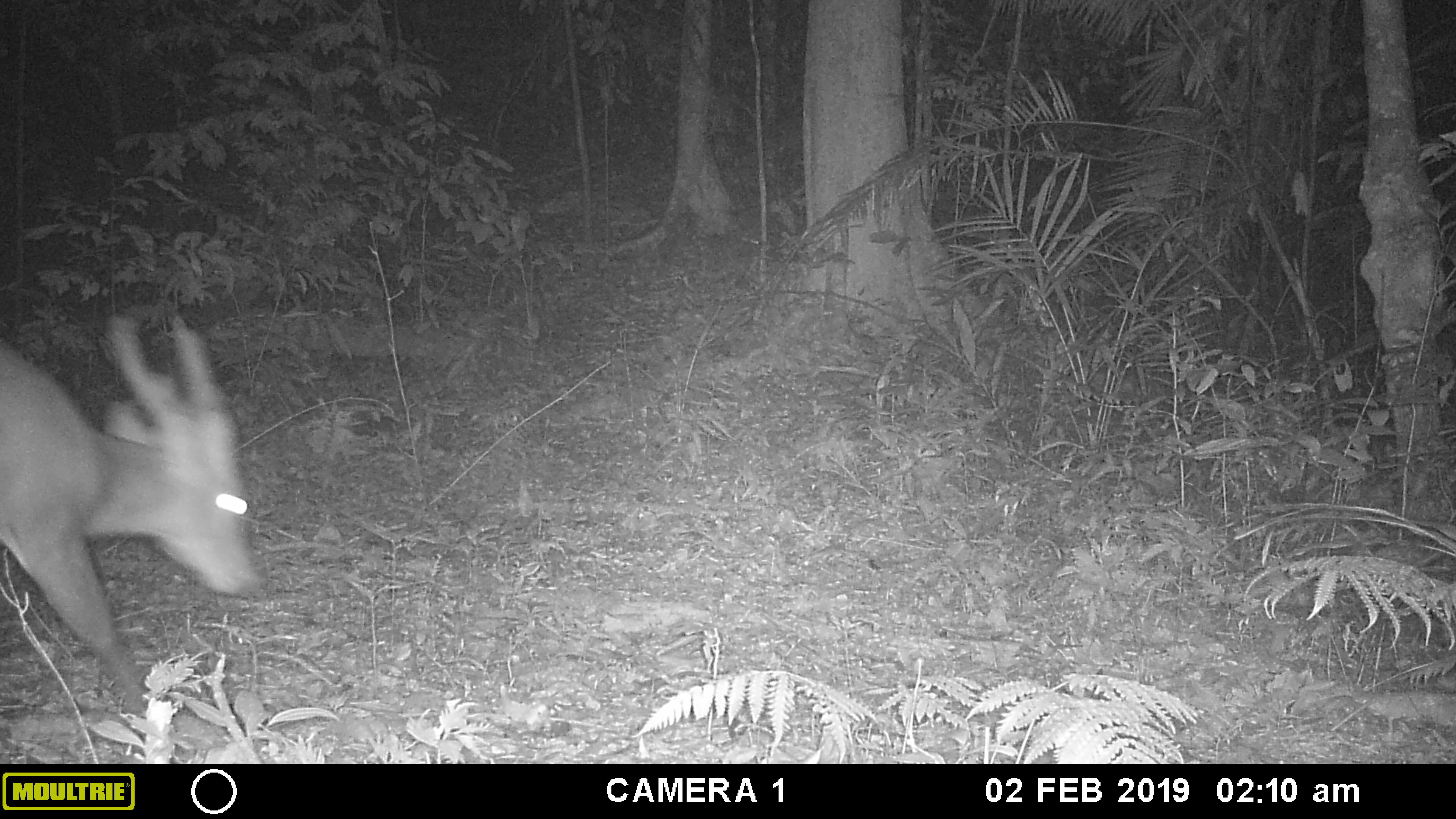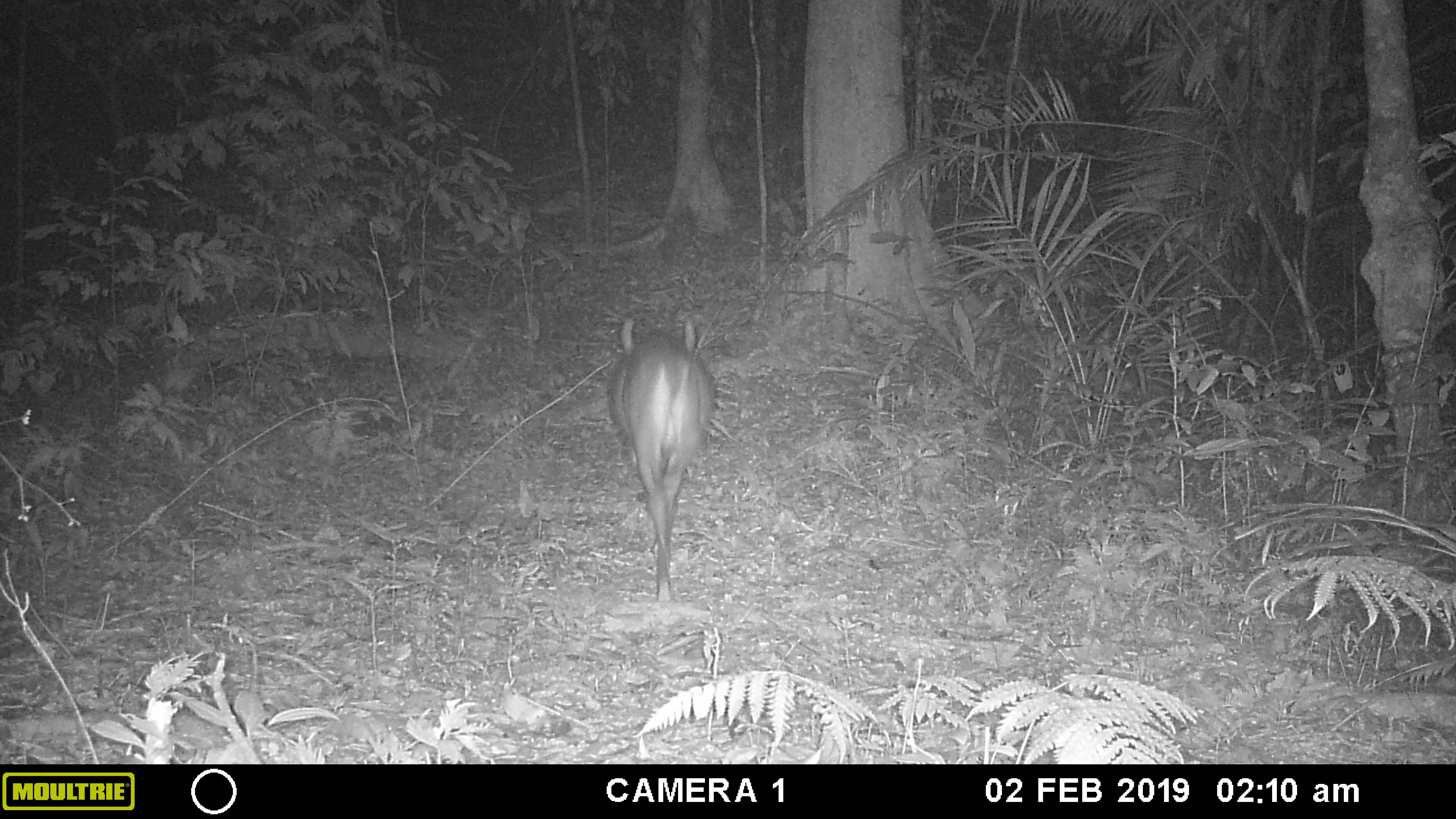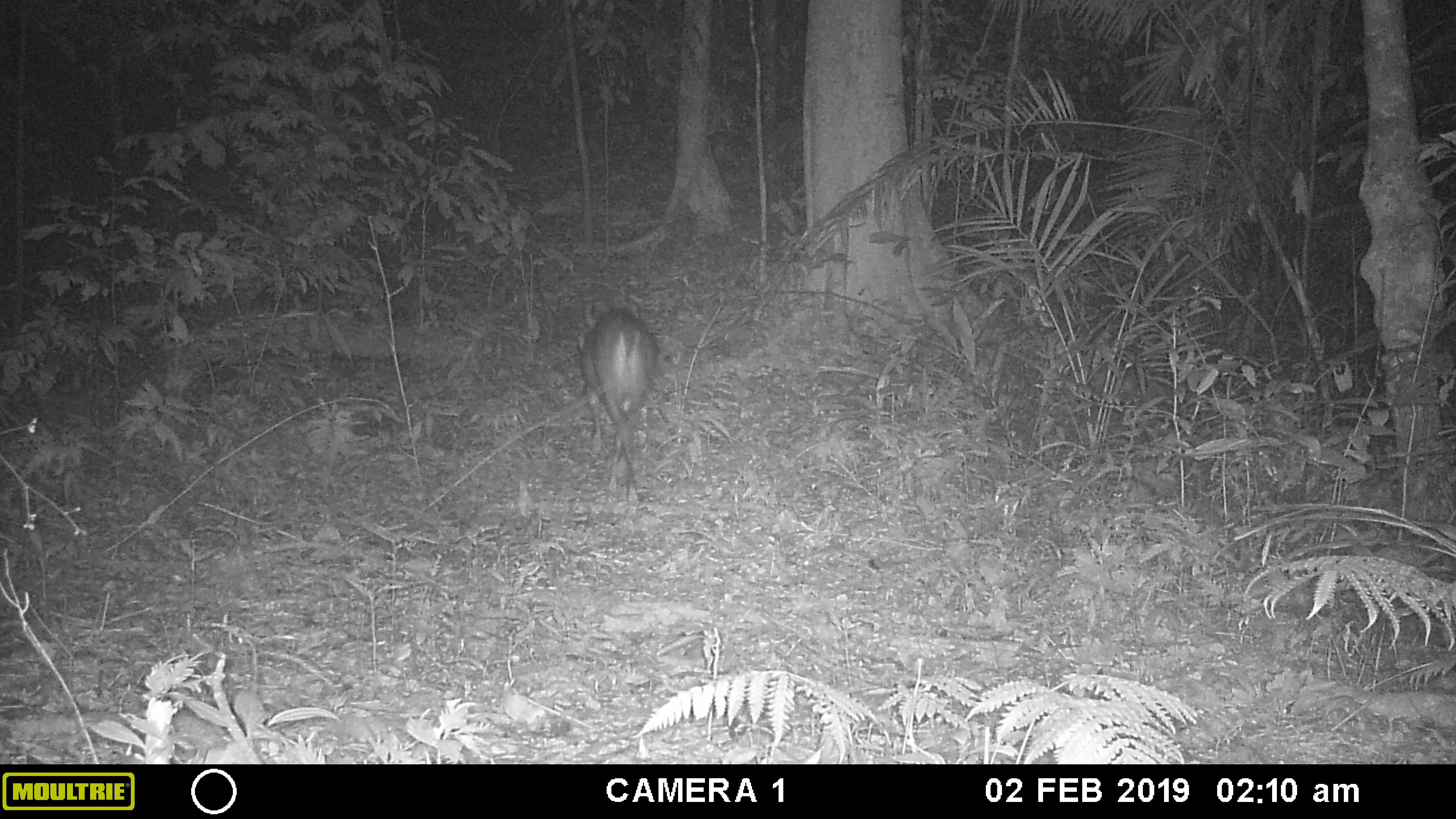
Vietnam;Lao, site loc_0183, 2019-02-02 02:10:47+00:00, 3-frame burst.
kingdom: Animalia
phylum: Chordata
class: Mammalia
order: Artiodactyla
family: Cervidae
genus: Muntiacus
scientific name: Muntiacus vuquangensis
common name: large-antlered muntjac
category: large antlered muntjac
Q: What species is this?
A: Large antlered muntjac (large-antlered muntjac) (Muntiacus vuquangensis).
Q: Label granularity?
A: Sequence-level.